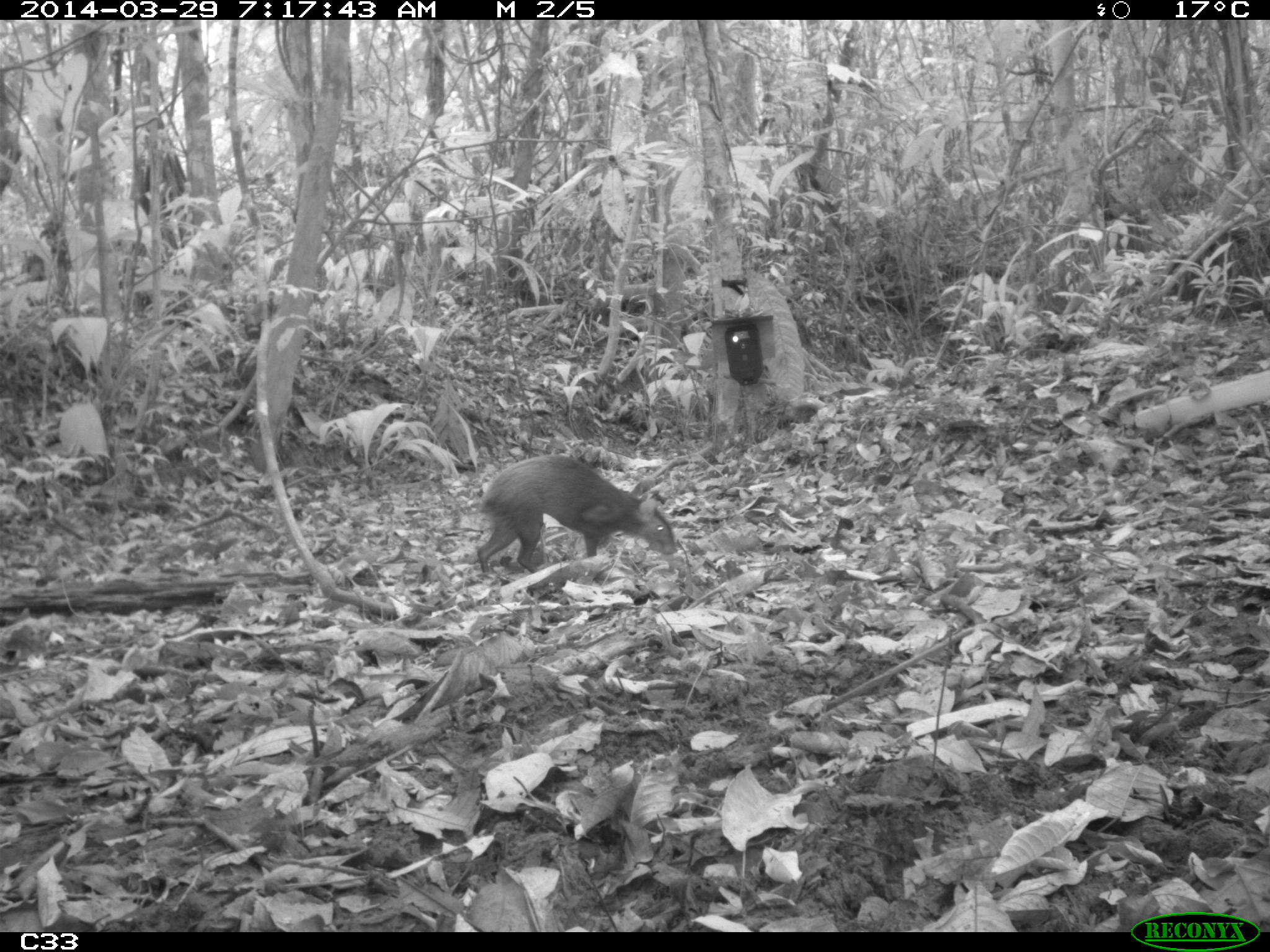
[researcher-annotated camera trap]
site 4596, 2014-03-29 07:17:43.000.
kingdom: Animalia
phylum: Chordata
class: Mammalia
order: Rodentia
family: Dasyproctidae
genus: Dasyprocta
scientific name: Dasyprocta leporina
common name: red-rumped agouti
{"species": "Dasyprocta leporina (red-rumped agouti)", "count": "1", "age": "adult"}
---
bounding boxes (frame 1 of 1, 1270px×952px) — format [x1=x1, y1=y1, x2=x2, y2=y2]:
dasyprocta leporina: [x1=477, y1=454, x2=676, y2=571]